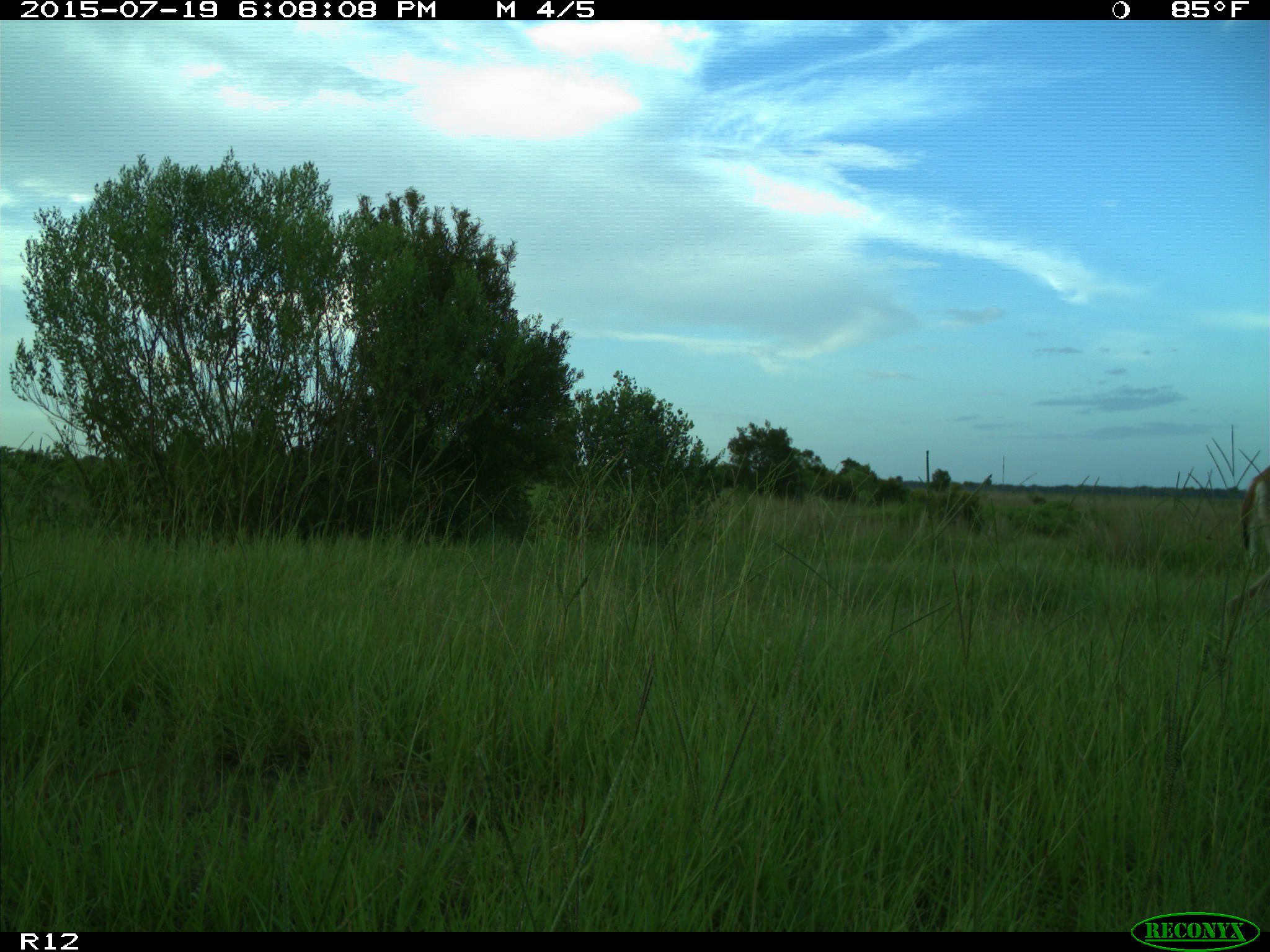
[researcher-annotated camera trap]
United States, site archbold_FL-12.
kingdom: Animalia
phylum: Chordata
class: Mammalia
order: Artiodactyla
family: Cervidae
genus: Odocoileus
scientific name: Odocoileus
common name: deer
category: unidentified deer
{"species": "unidentified deer (deer) (Odocoileus)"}